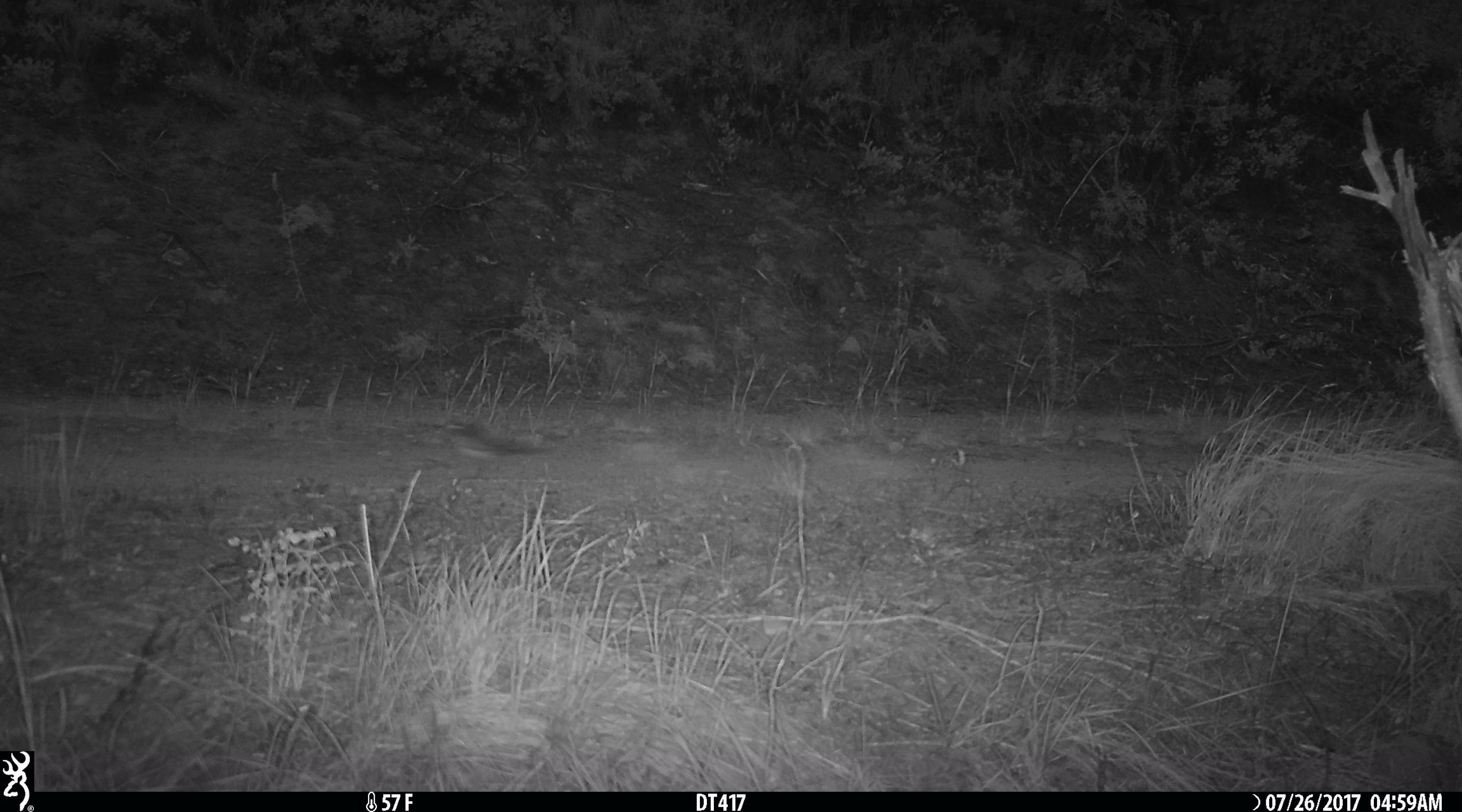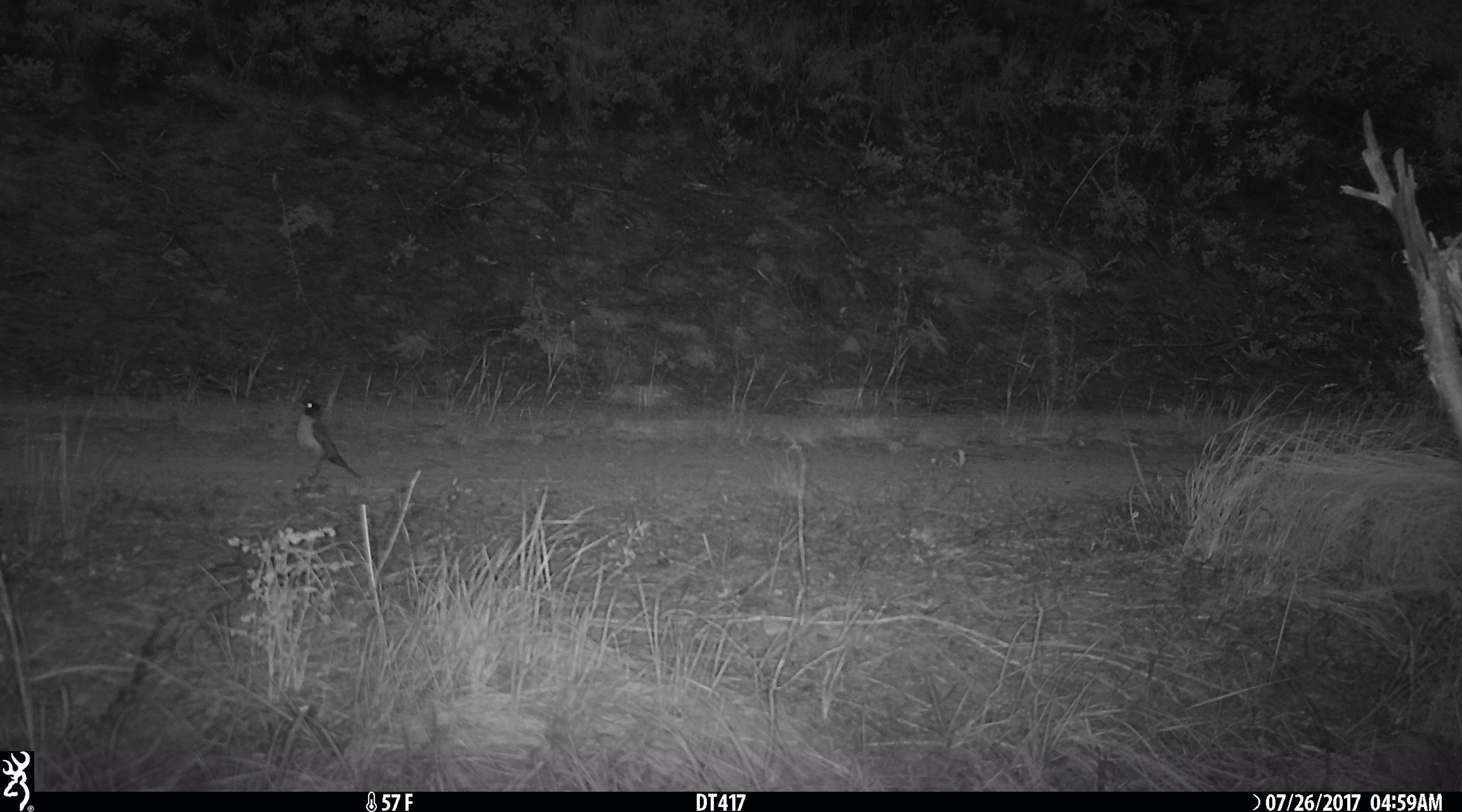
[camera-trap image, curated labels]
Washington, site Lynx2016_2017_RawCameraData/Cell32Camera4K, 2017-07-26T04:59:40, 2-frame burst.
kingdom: Animalia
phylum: Chordata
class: Aves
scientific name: Aves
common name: birds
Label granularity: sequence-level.